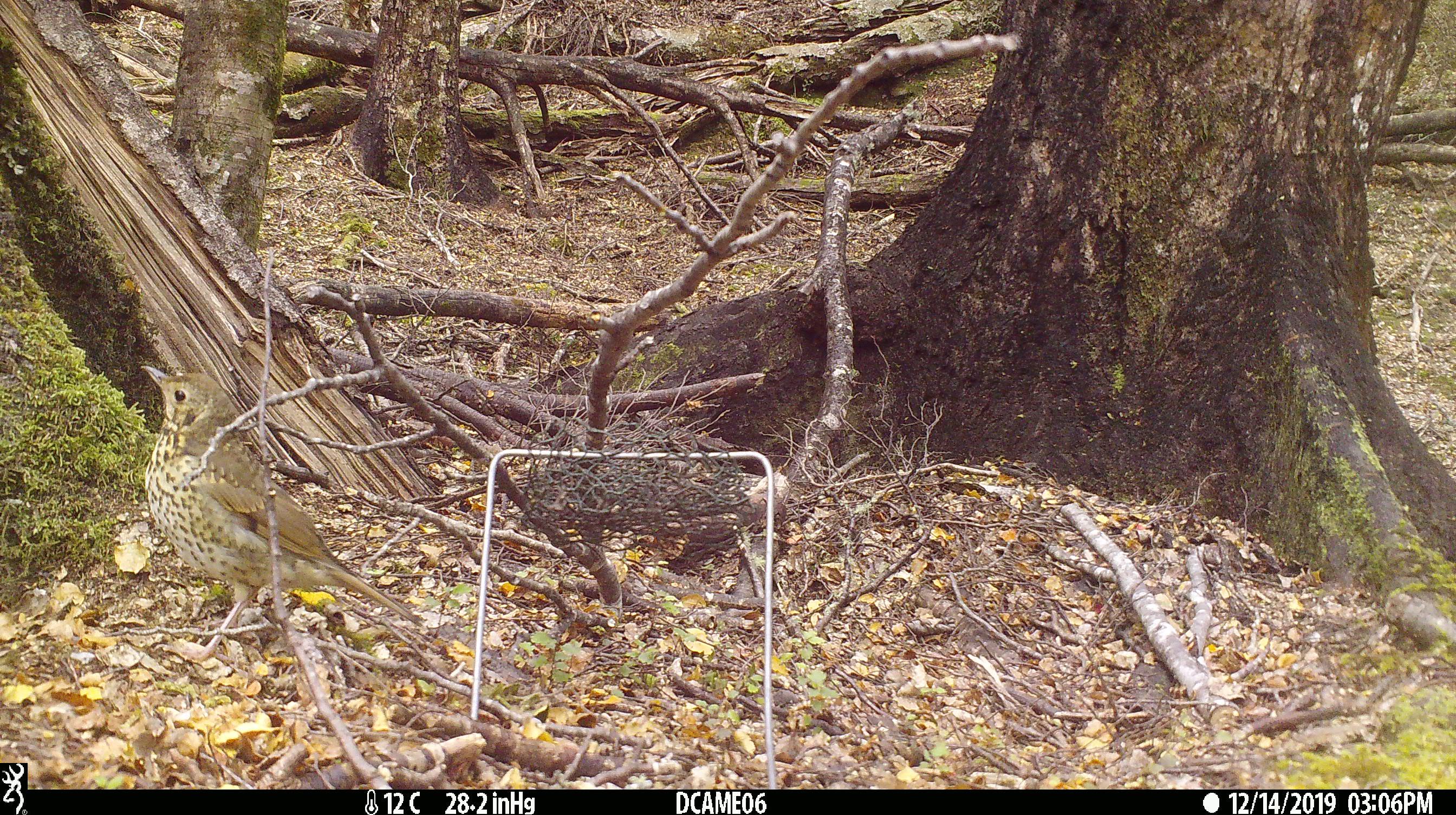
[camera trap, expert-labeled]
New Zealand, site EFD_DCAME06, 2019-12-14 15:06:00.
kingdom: Animalia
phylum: Chordata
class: Aves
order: Passeriformes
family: Turdidae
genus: Turdus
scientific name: Turdus philomelos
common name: song thrush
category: thrush